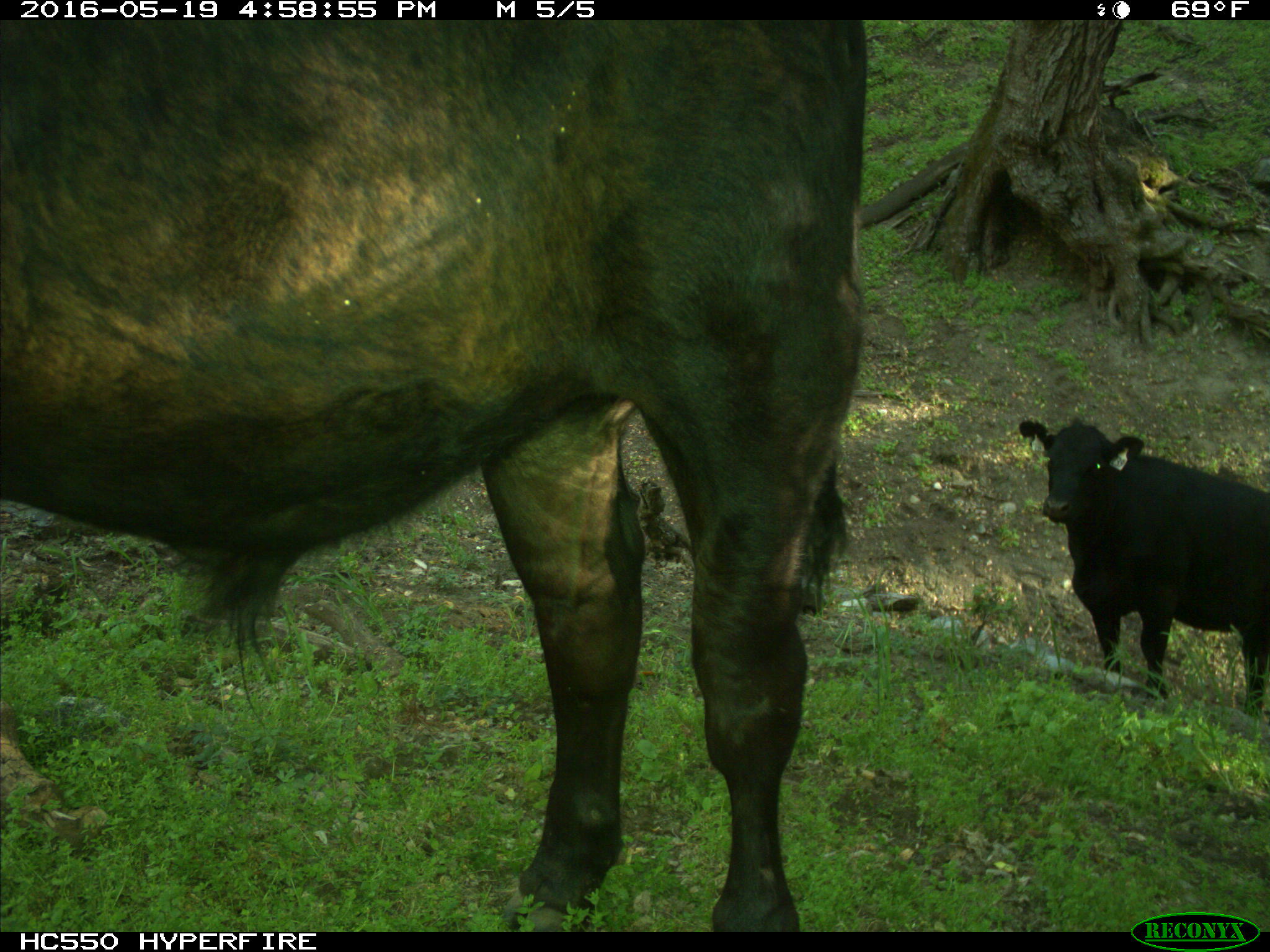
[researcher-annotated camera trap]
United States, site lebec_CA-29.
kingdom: Animalia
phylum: Chordata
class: Mammalia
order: Artiodactyla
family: Bovidae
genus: Bos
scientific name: Bos taurus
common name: domestic cow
Bos taurus (domestic cow).